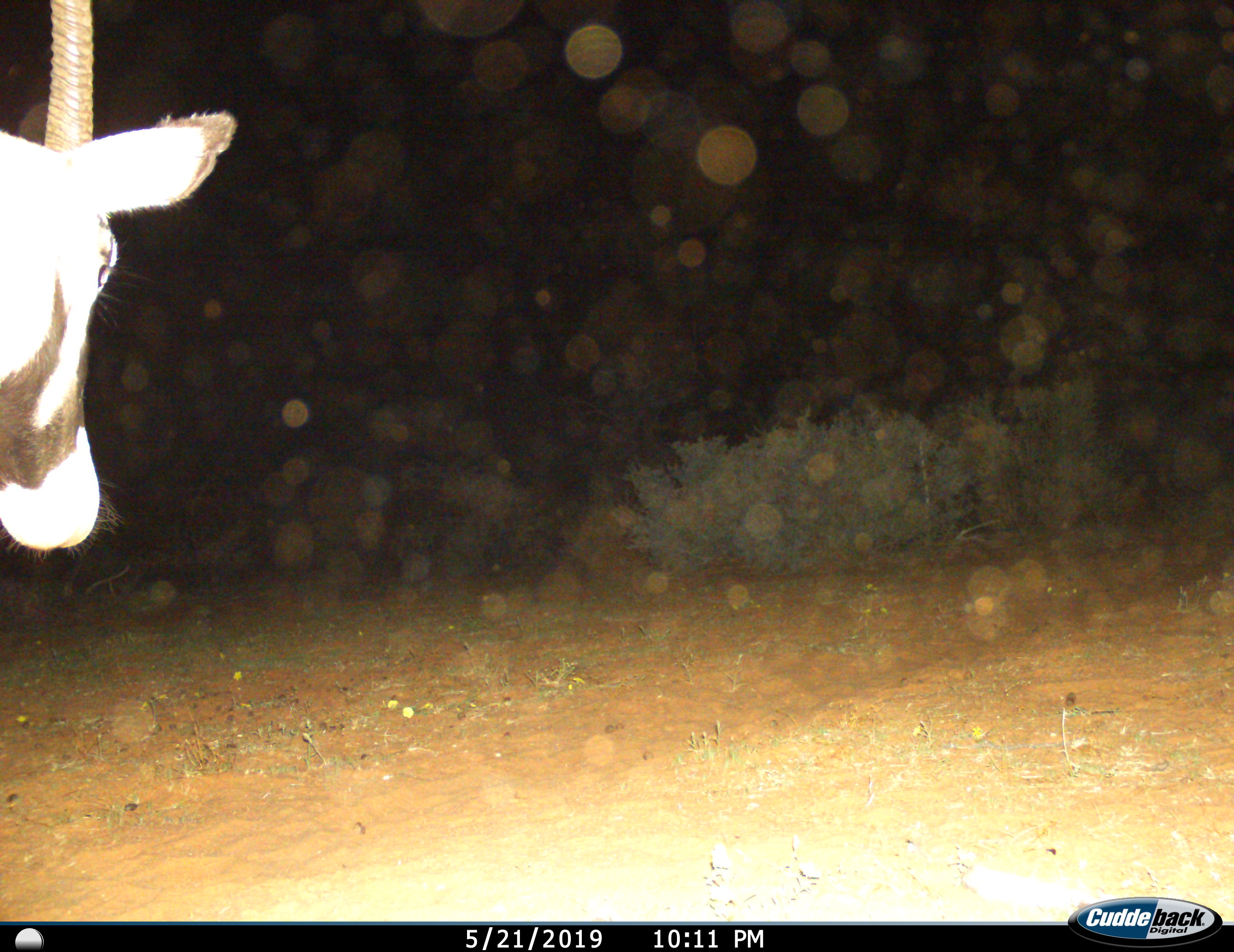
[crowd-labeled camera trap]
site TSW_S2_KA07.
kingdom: Animalia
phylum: Chordata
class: Mammalia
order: Artiodactyla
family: Bovidae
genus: Oryx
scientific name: Oryx gazella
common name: gemsbok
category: oryx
Oryx (gemsbok) (Oryx gazella), count 1. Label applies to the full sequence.